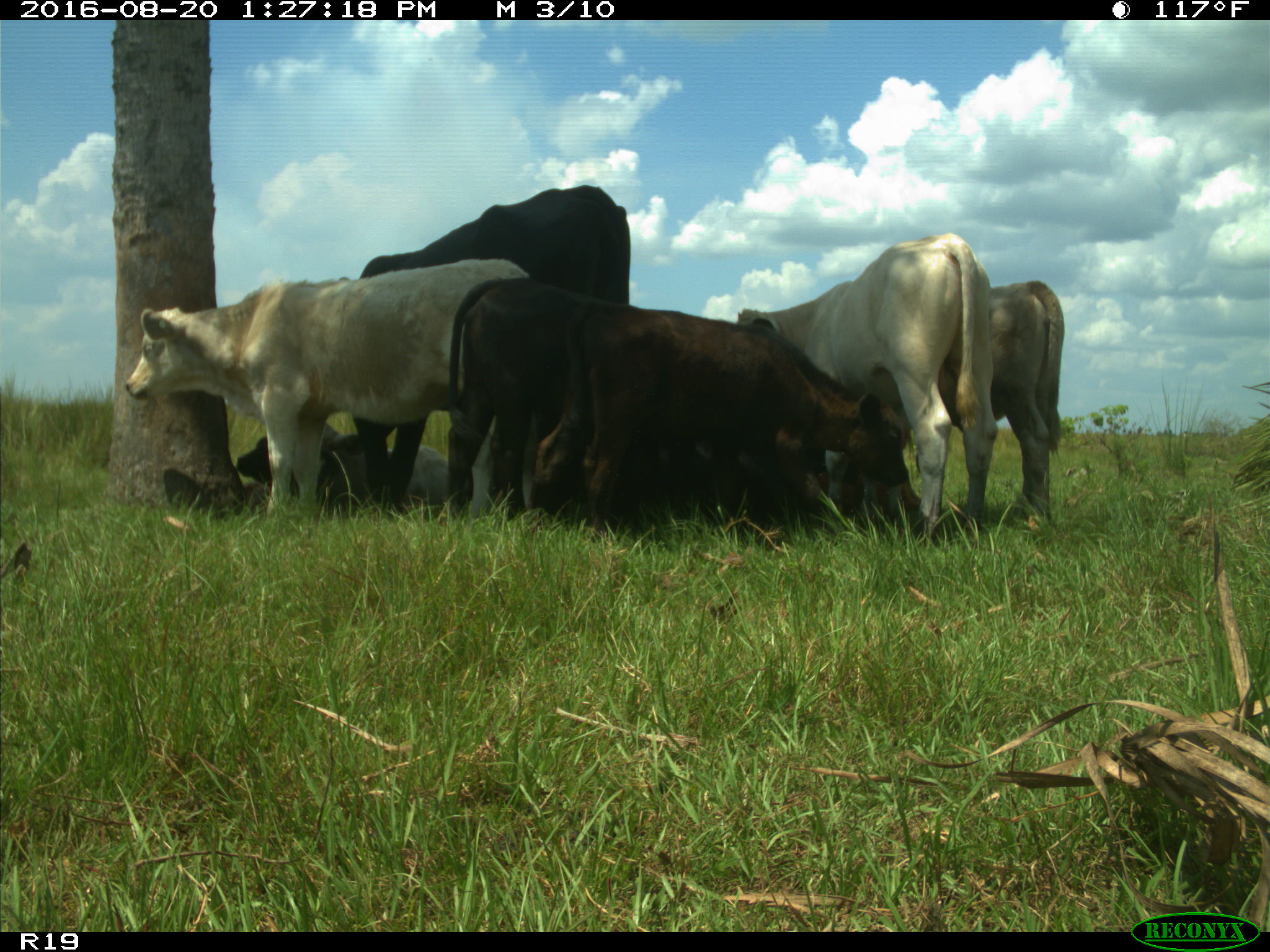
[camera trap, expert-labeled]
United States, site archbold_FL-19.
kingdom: Animalia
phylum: Chordata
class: Mammalia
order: Artiodactyla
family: Bovidae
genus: Bos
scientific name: Bos taurus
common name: domestic cow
Bos taurus (domestic cow).